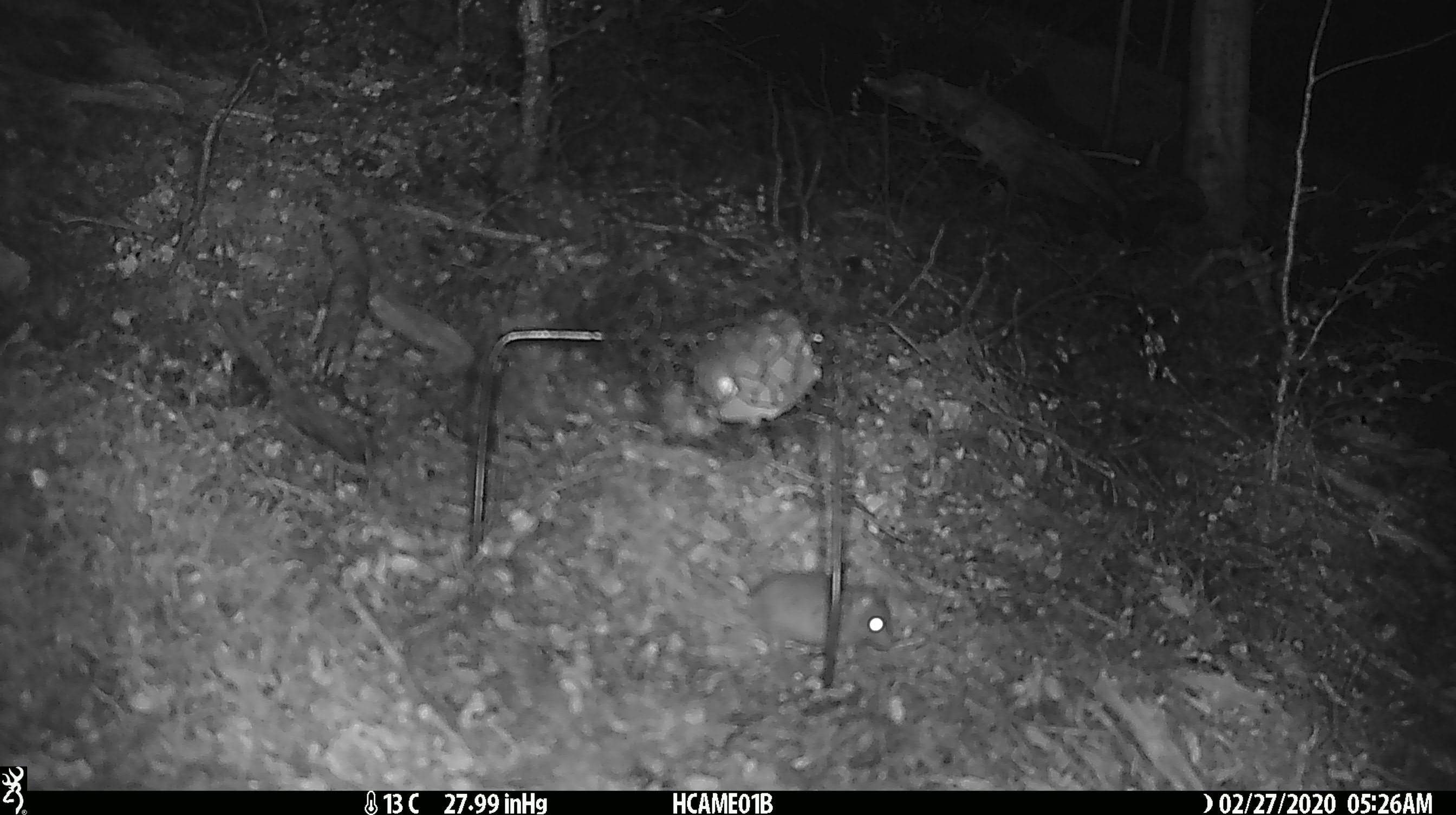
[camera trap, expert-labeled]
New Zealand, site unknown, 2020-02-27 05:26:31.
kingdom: Animalia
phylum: Chordata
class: Mammalia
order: Rodentia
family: Muridae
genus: Mus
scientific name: Mus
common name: mouse